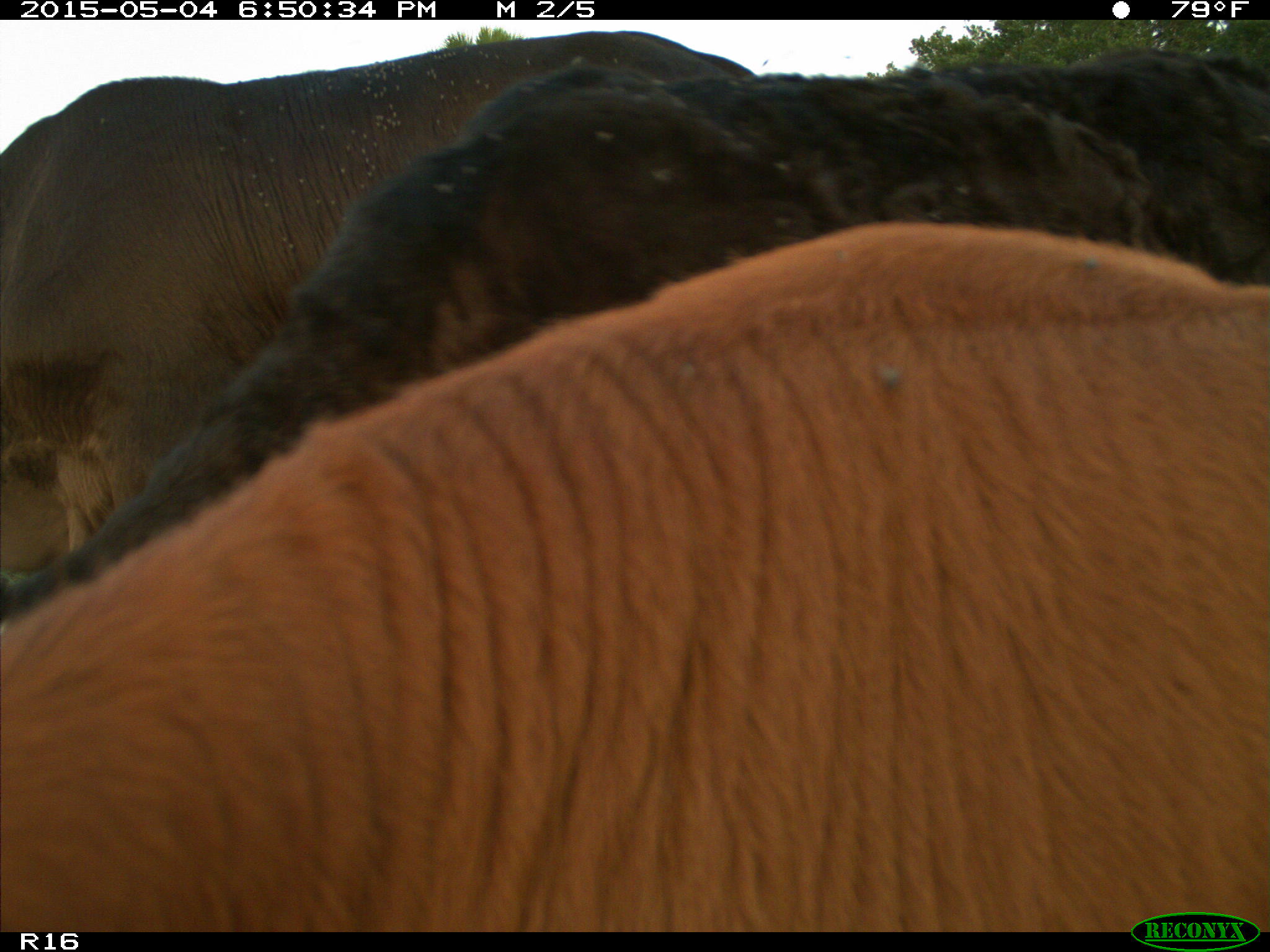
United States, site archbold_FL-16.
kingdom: Animalia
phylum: Chordata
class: Mammalia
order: Artiodactyla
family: Bovidae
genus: Bos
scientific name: Bos taurus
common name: domestic cow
Bos taurus (domestic cow).